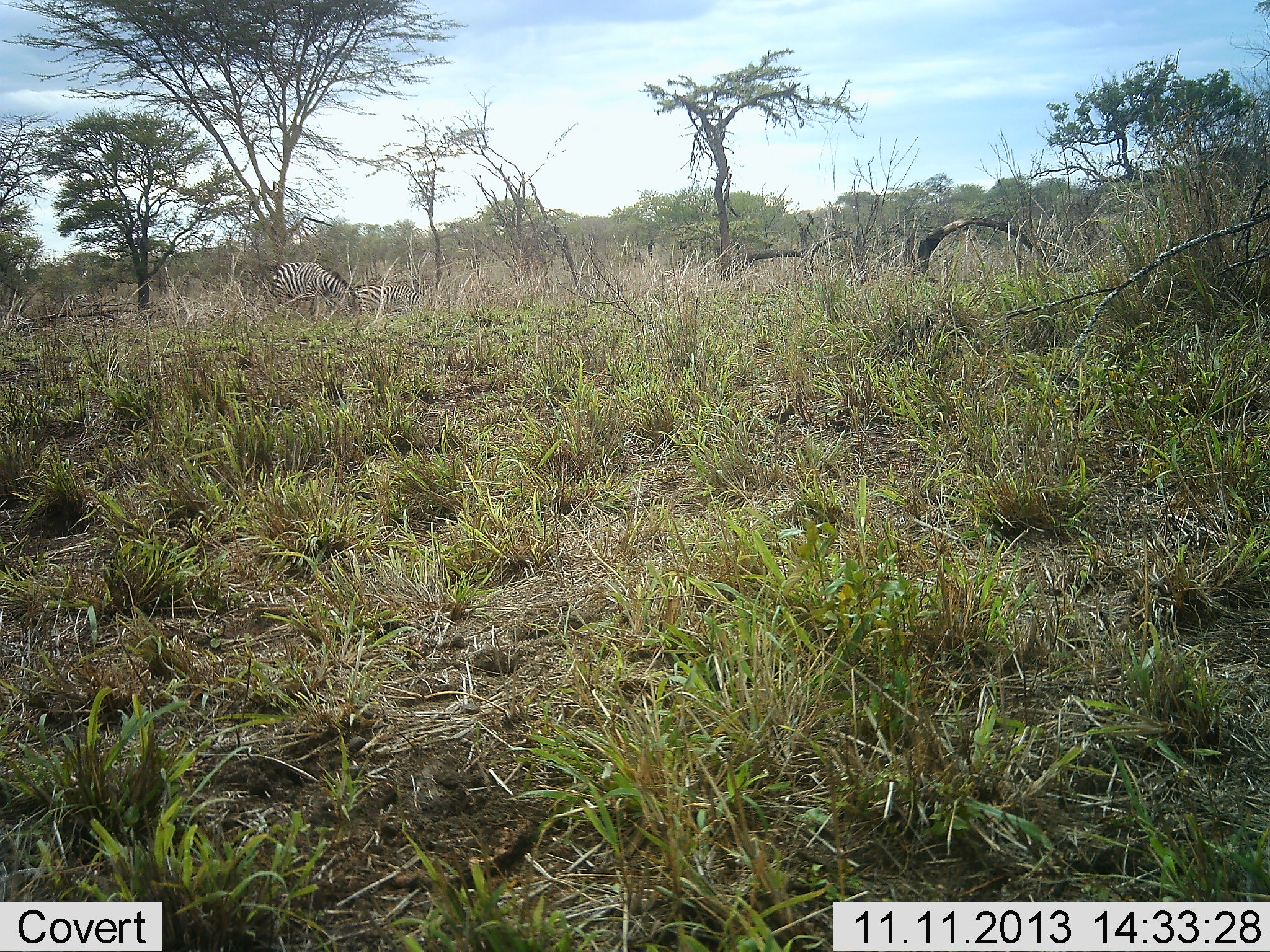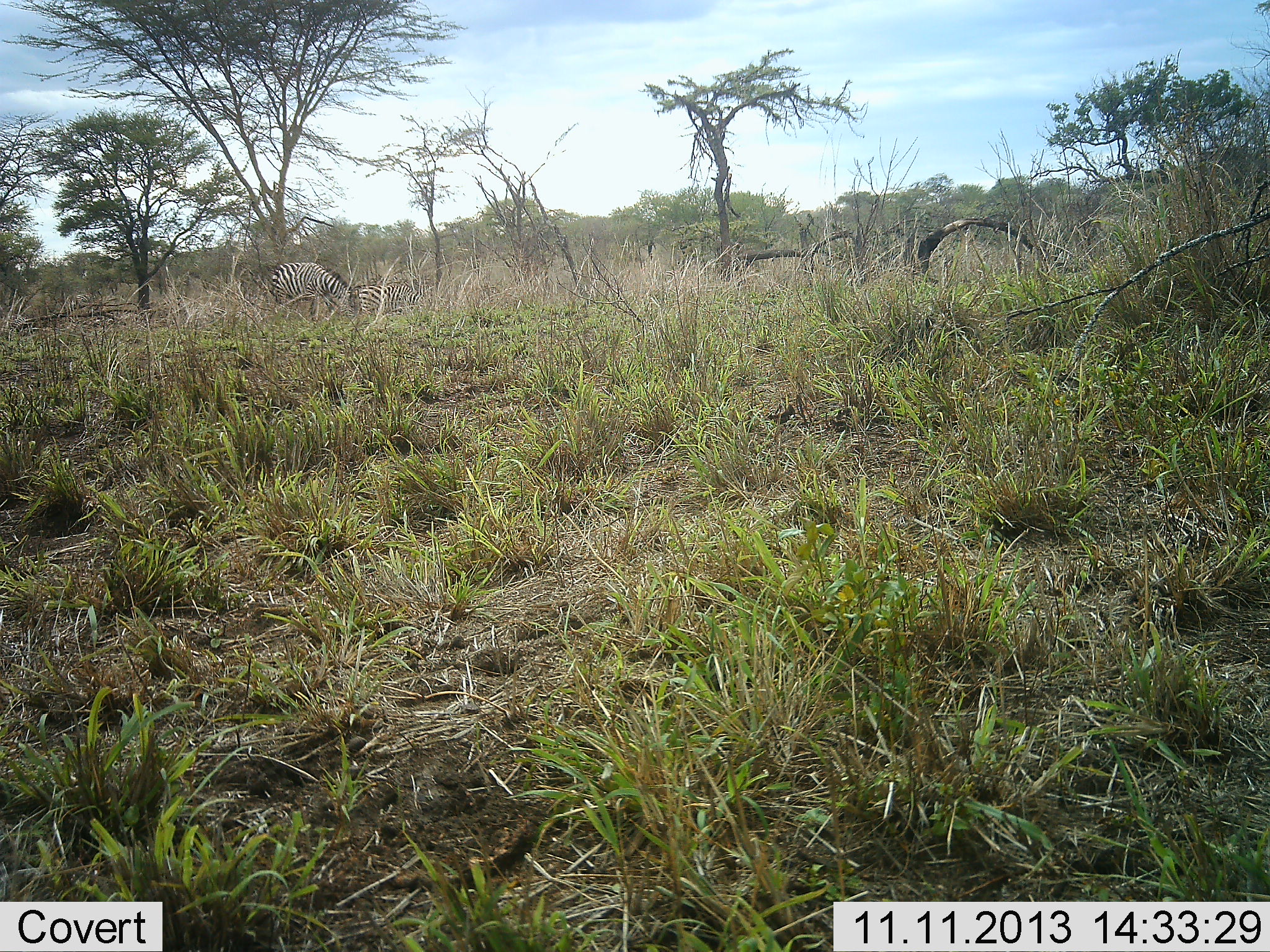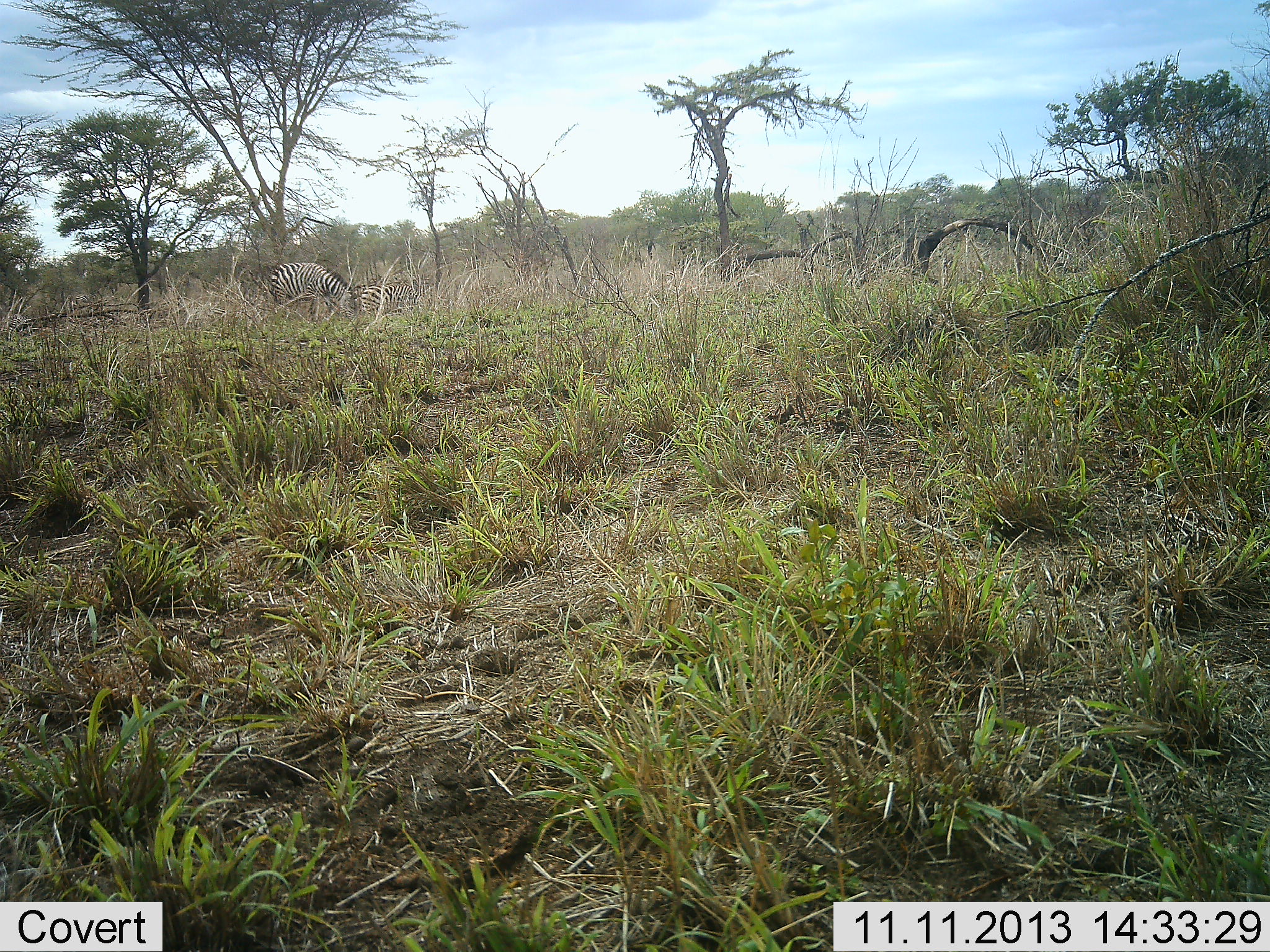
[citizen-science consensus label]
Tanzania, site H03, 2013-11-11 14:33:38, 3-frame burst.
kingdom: Animalia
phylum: Chordata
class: Mammalia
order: Perissodactyla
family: Equidae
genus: Equus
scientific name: Equus quagga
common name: plains zebra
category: zebra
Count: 2.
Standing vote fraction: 35%.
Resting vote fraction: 18%.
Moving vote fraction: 0%.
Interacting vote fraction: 3%.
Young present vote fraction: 6%.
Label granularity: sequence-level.